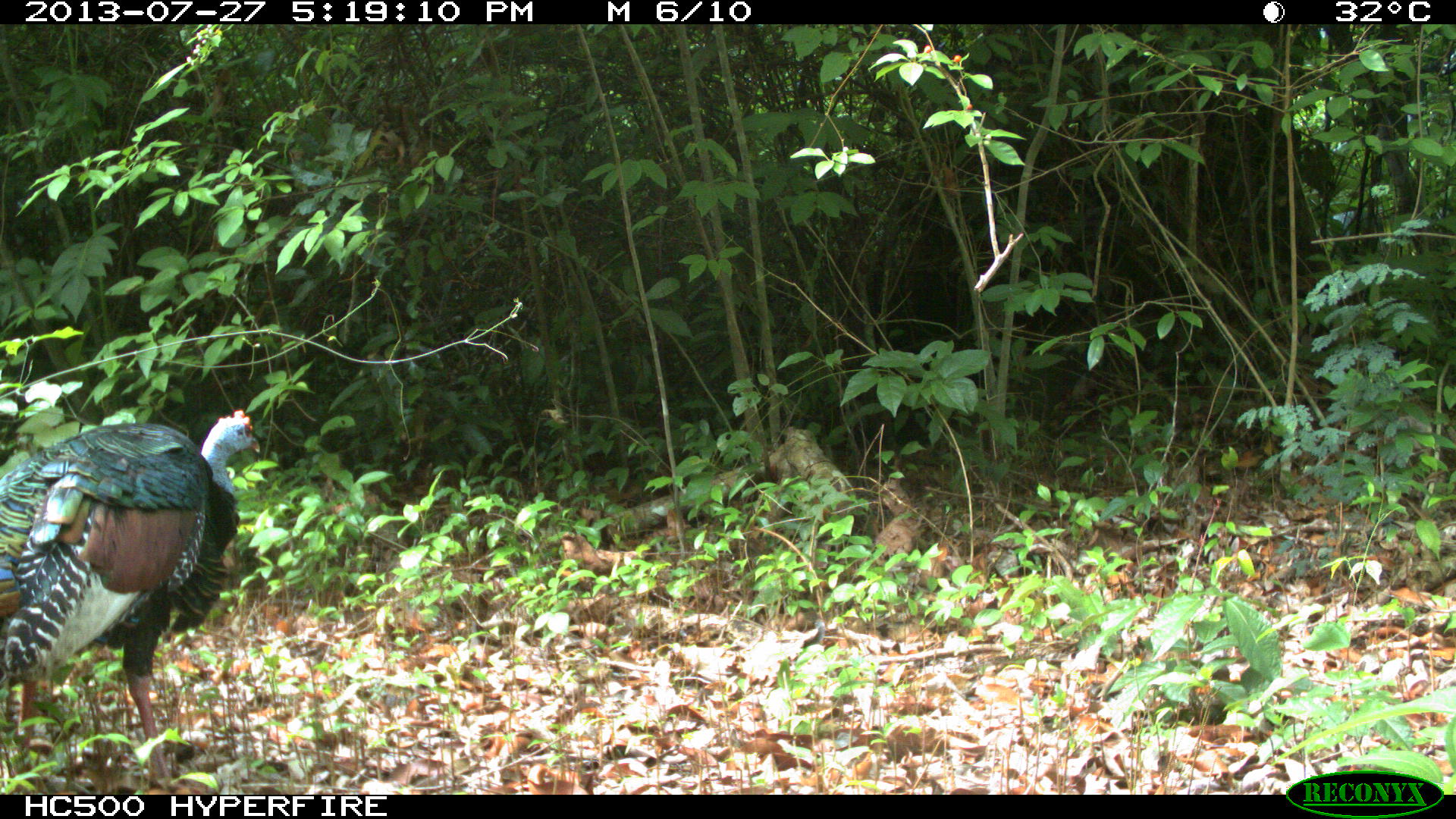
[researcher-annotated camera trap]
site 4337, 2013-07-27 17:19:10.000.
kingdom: Animalia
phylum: Chordata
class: Aves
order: Galliformes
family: Phasianidae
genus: Meleagris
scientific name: Meleagris ocellata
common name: ocellated turkey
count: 1